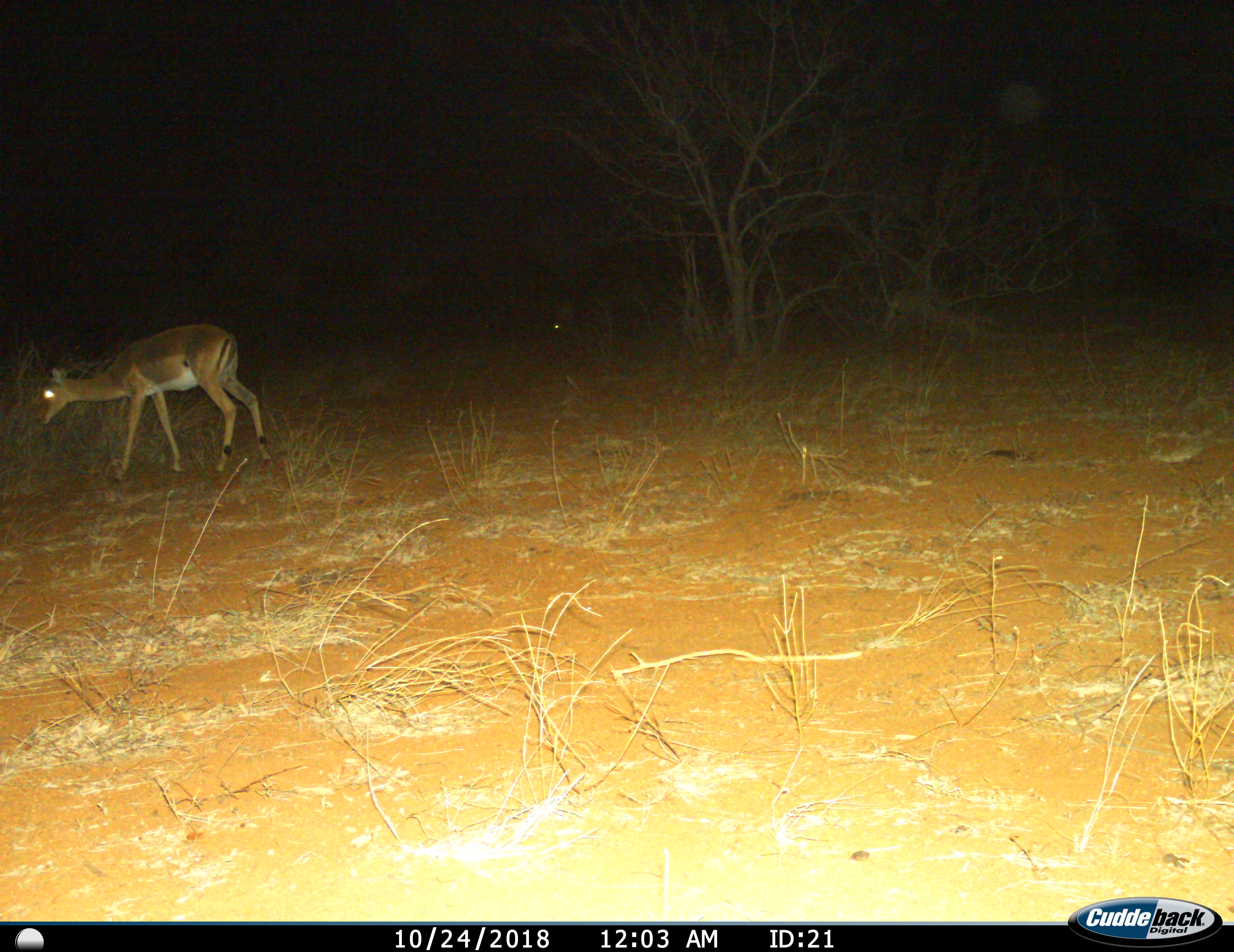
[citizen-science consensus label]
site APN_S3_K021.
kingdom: Animalia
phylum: Chordata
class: Mammalia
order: Artiodactyla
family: Bovidae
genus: Aepyceros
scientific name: Aepyceros melampus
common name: impala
Impala (Aepyceros melampus), count 1. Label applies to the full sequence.